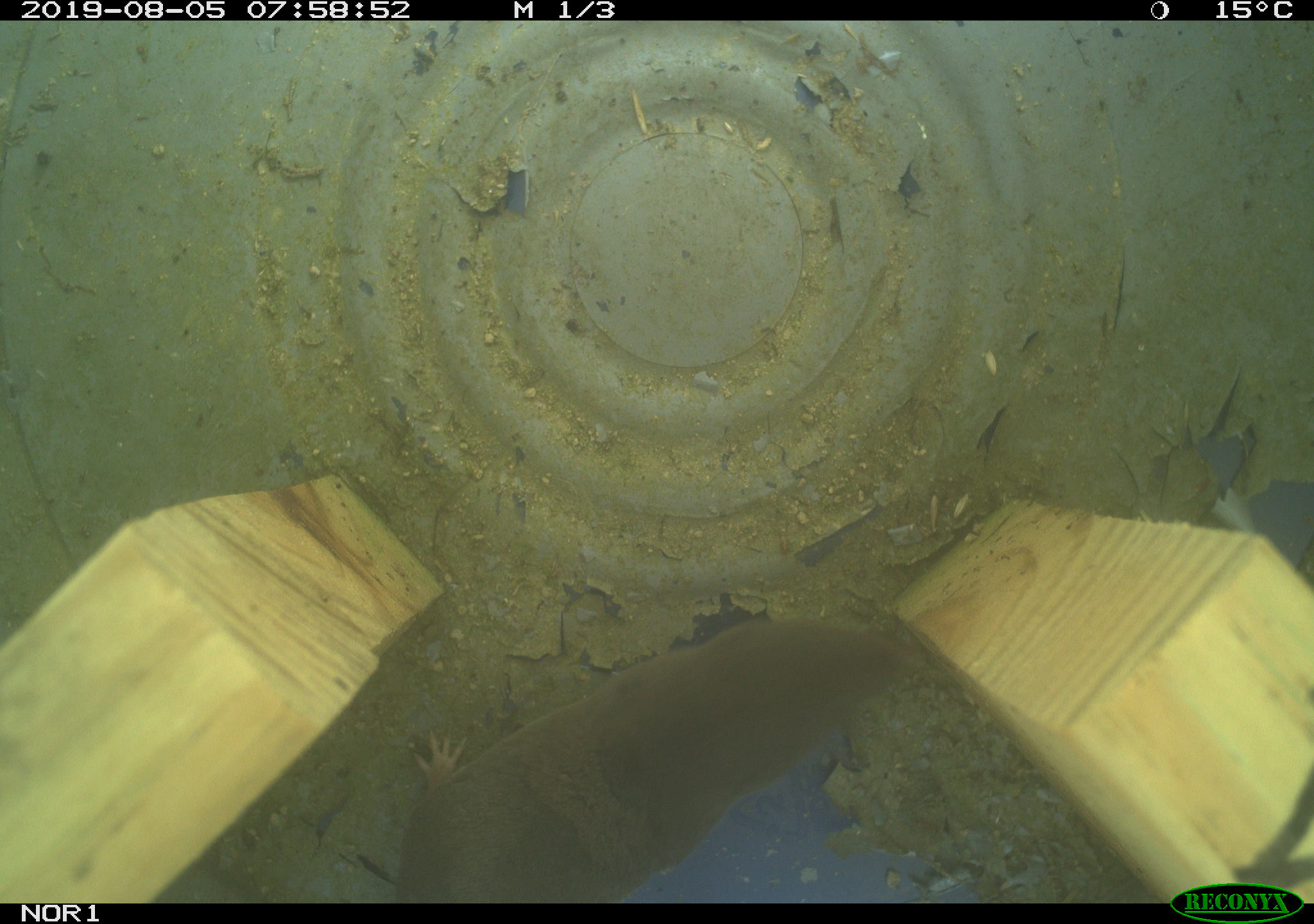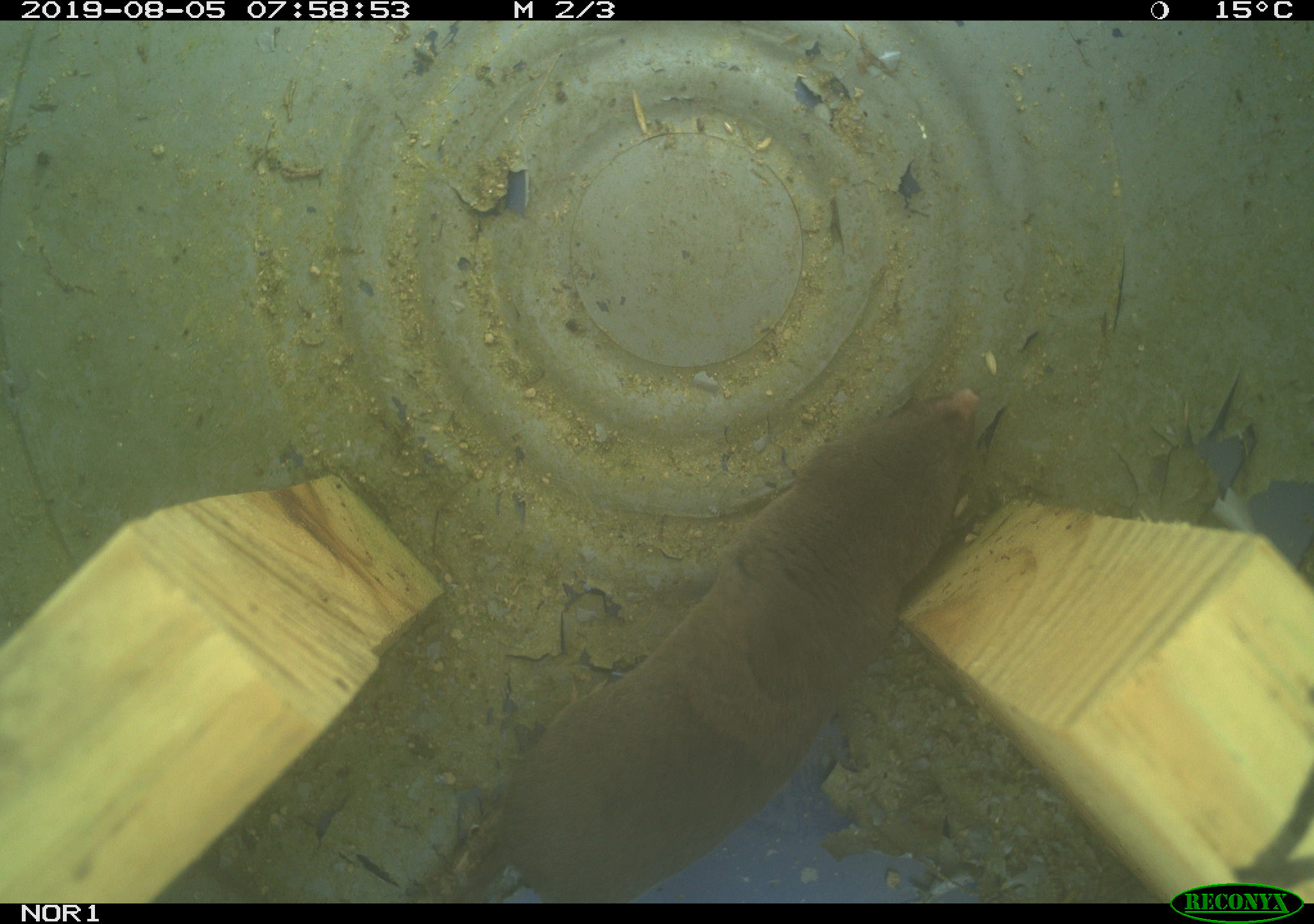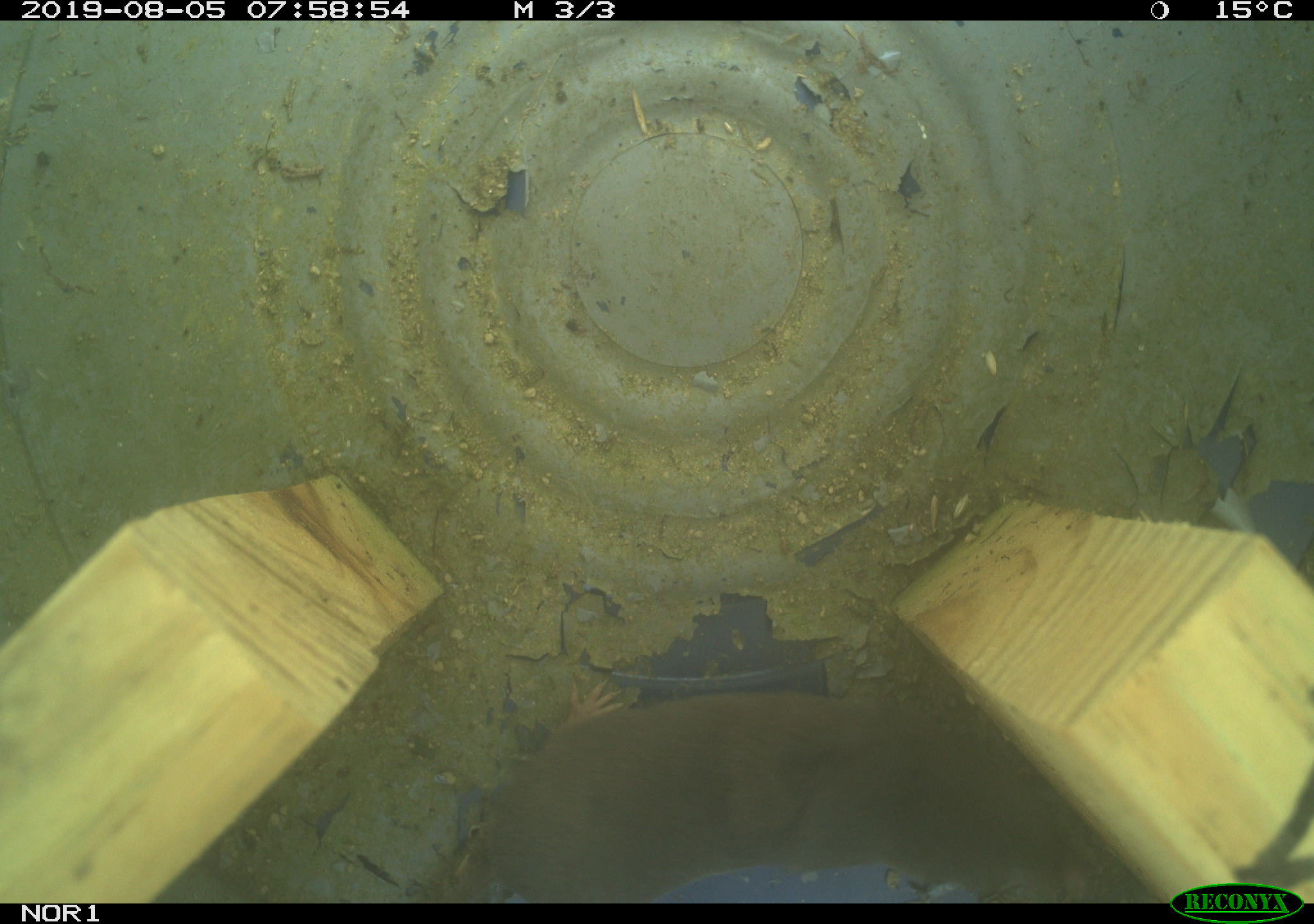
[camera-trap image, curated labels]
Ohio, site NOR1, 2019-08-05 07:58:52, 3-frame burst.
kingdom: Animalia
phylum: Chordata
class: Mammalia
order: Eulipotyphla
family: Soricidae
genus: Blarina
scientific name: Blarina brevicauda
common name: northern short-tailed shrew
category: n. short-tailed shrew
N. short-tailed shrew (northern short-tailed shrew) (Blarina brevicauda).